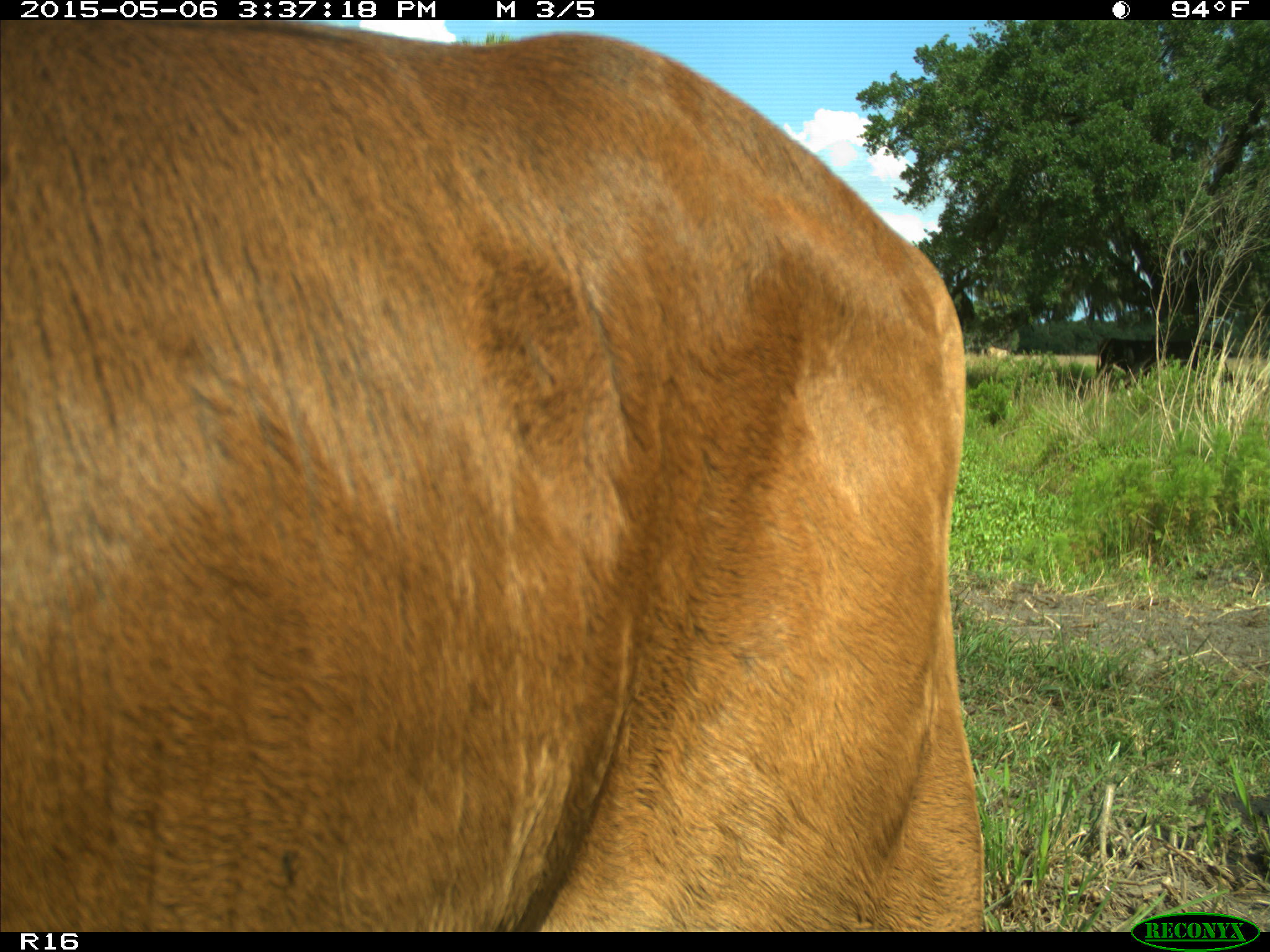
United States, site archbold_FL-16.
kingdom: Animalia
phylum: Chordata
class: Mammalia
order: Artiodactyla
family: Bovidae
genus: Bos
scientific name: Bos taurus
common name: domestic cow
Bos taurus (domestic cow).